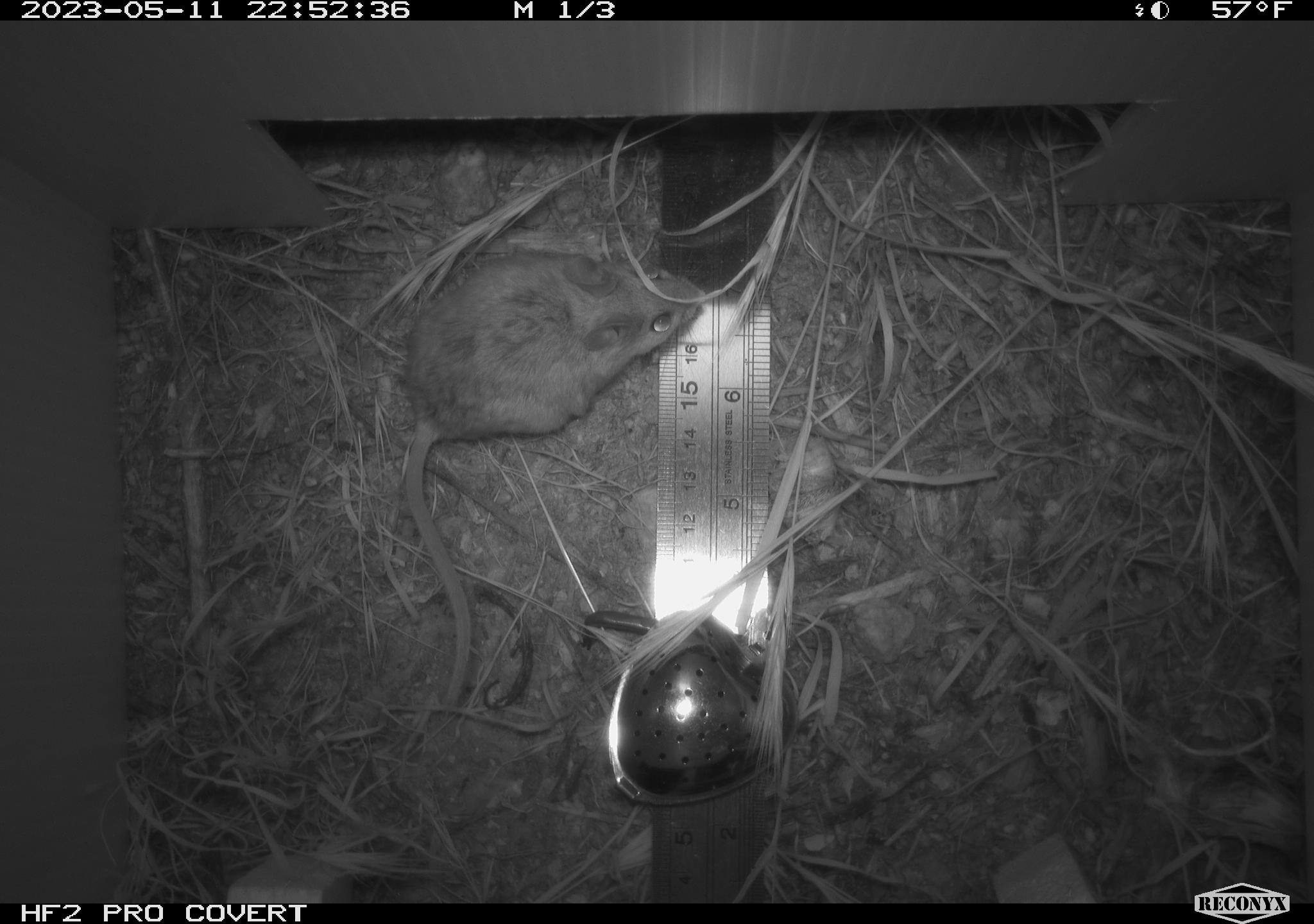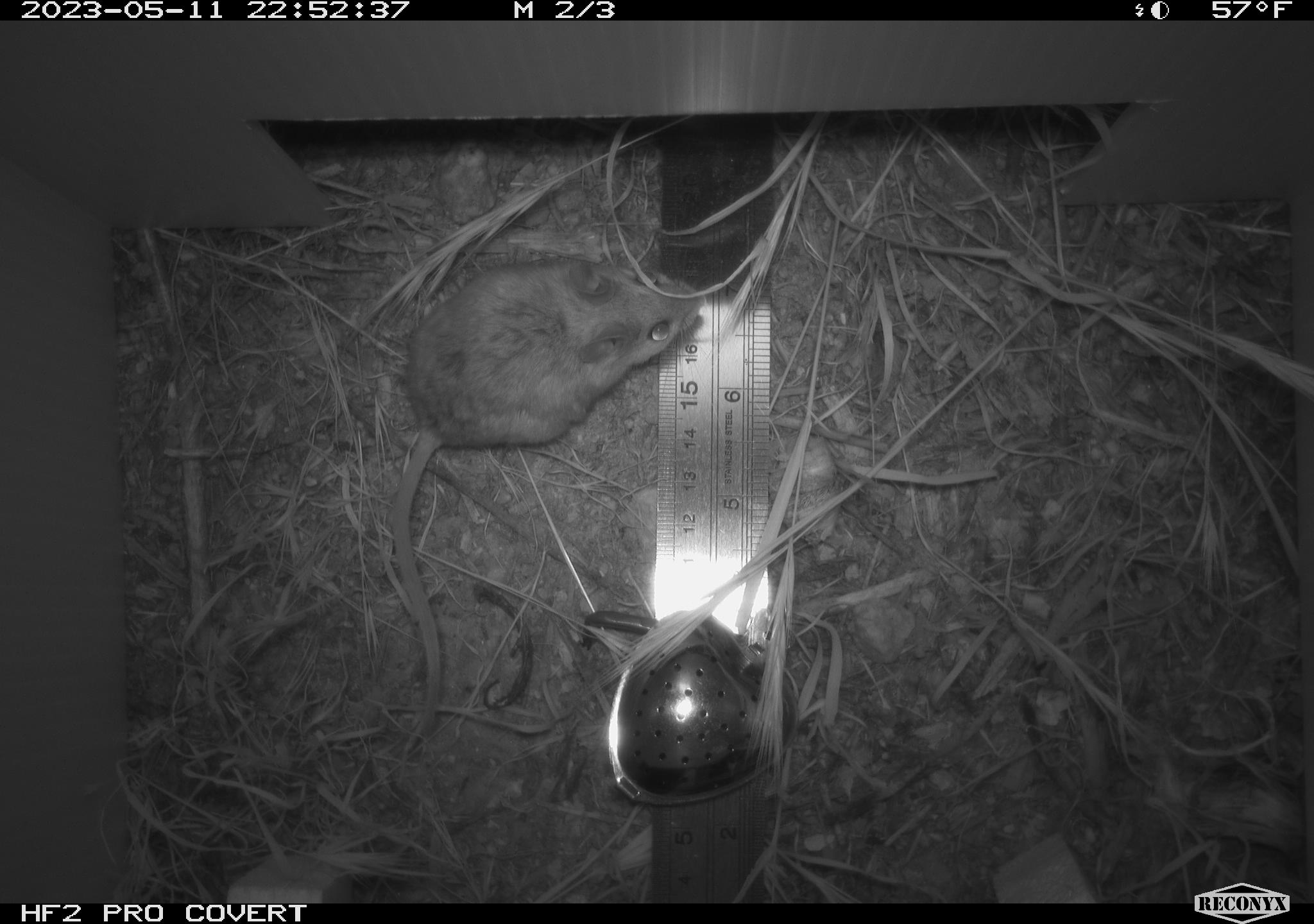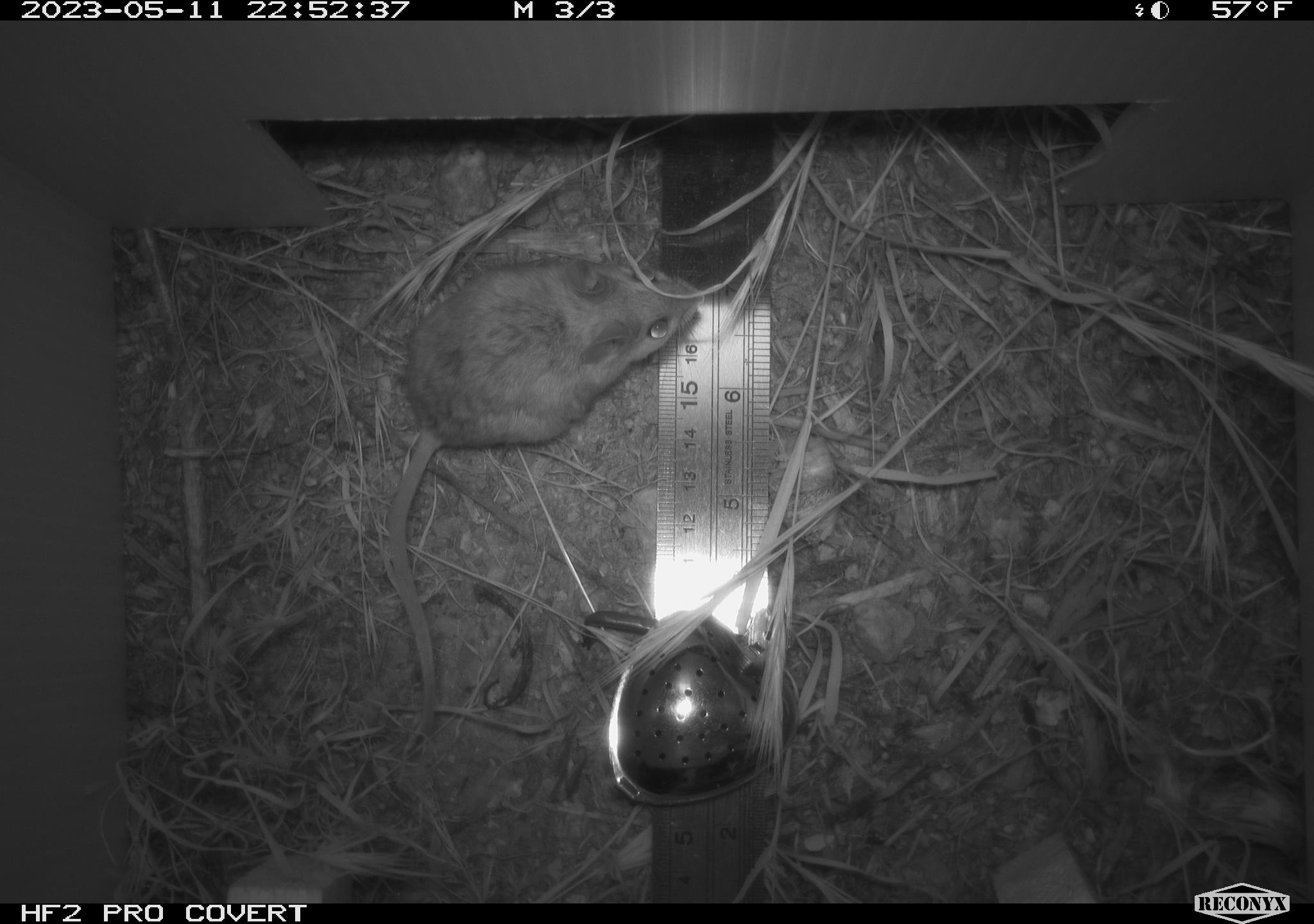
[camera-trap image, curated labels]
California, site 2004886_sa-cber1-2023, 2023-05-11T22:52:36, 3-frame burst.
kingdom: Animalia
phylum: Chordata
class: Mammalia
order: Rodentia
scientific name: Rodentia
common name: mouse species